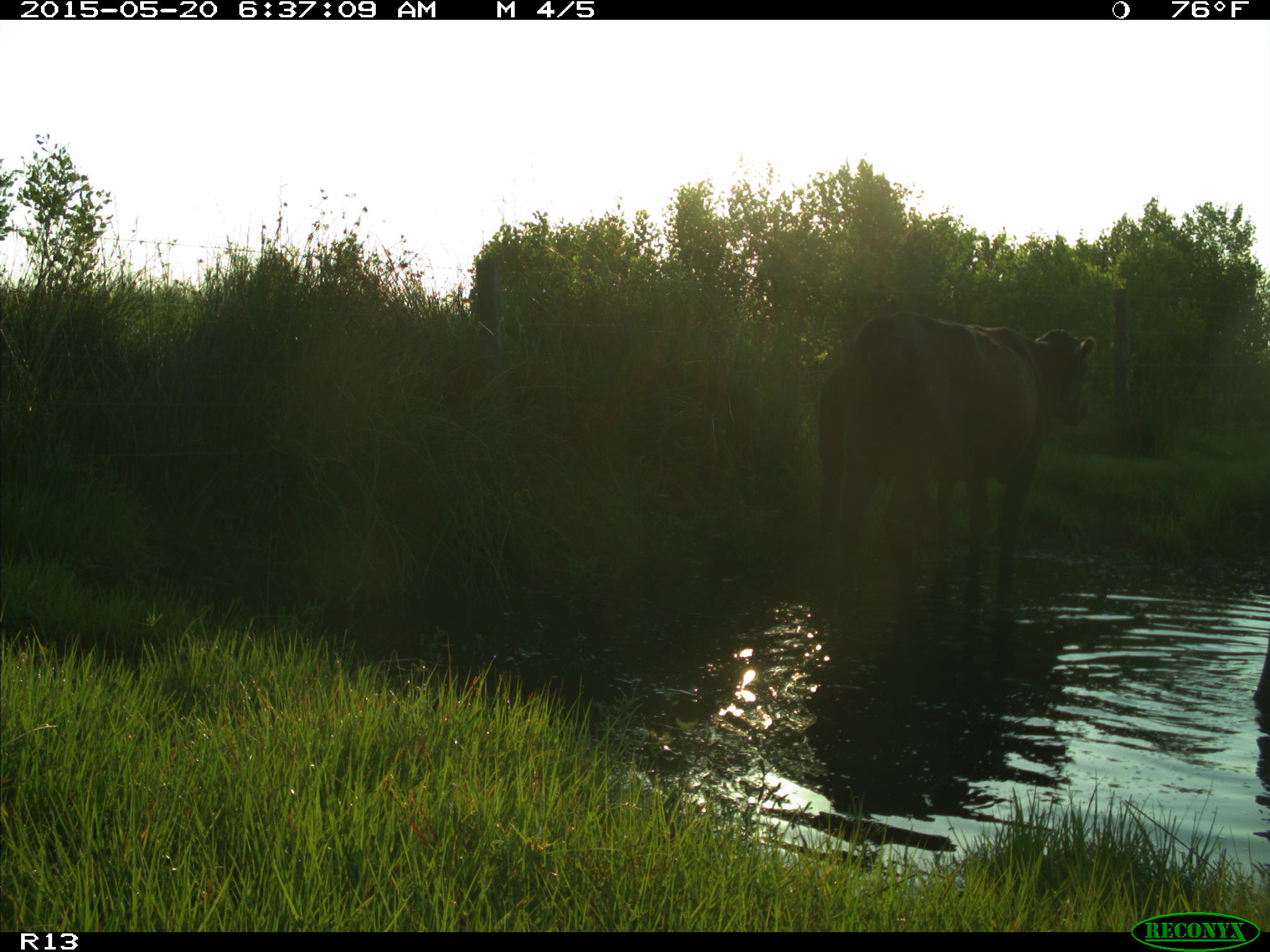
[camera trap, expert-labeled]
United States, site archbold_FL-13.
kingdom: Animalia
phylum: Chordata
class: Mammalia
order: Artiodactyla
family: Bovidae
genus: Bos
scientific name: Bos taurus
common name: domestic cow